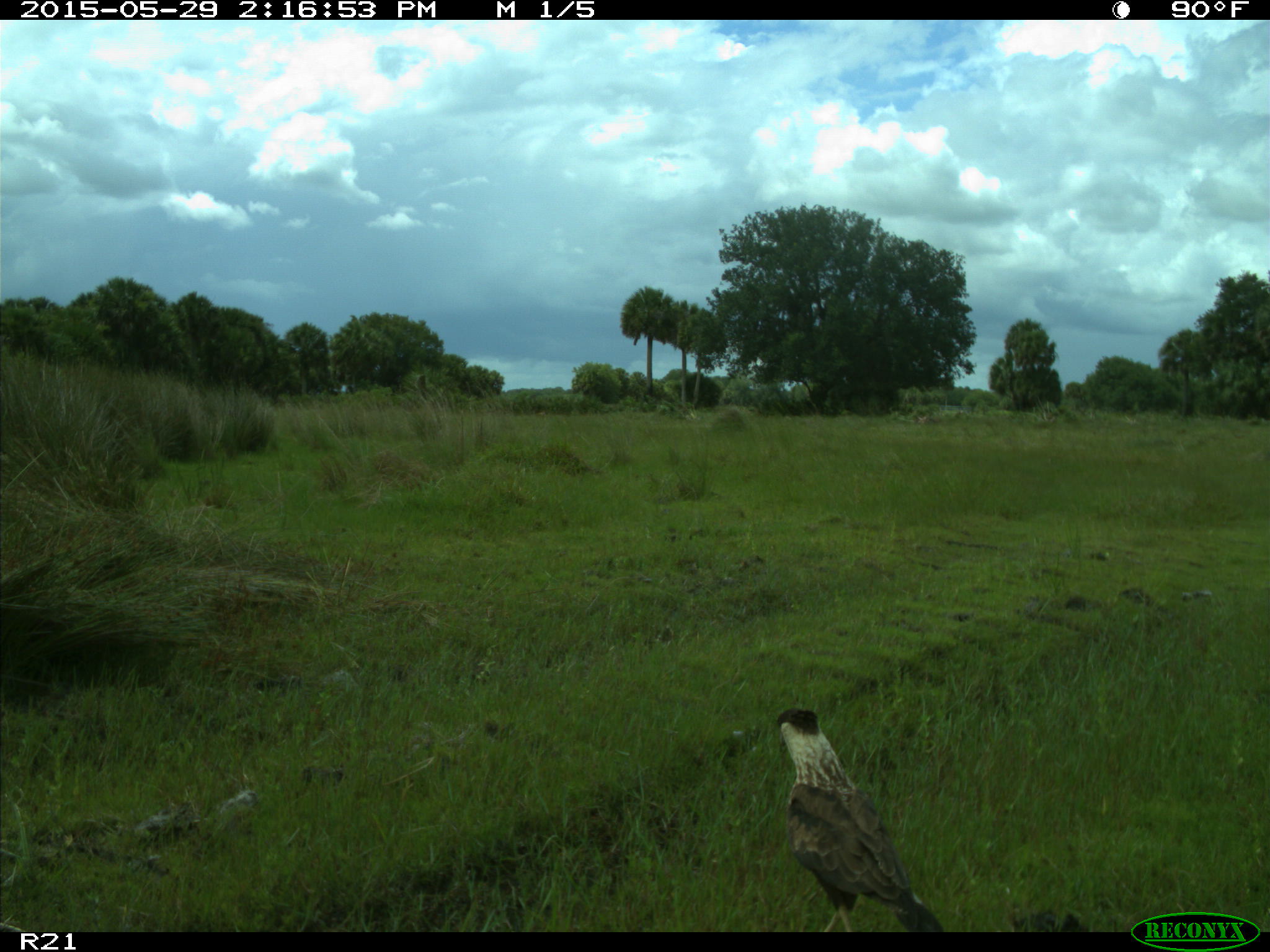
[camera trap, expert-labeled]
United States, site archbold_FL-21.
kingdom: Animalia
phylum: Chordata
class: Aves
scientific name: Aves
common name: birds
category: unidentified bird